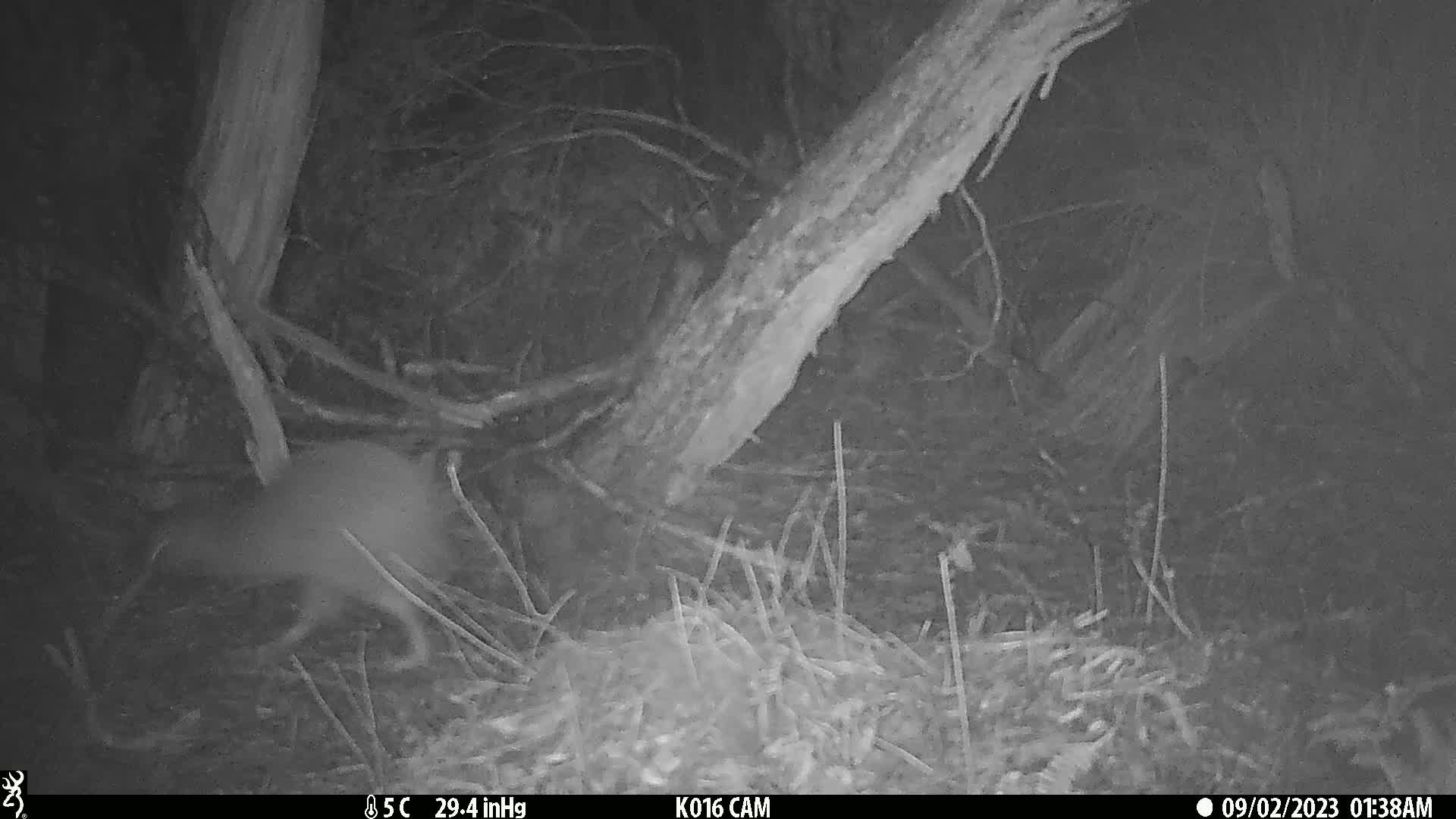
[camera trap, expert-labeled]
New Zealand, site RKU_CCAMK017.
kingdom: Animalia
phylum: Chordata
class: Aves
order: Apterygiformes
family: Apterygidae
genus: Apteryx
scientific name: Apteryx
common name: kiwi